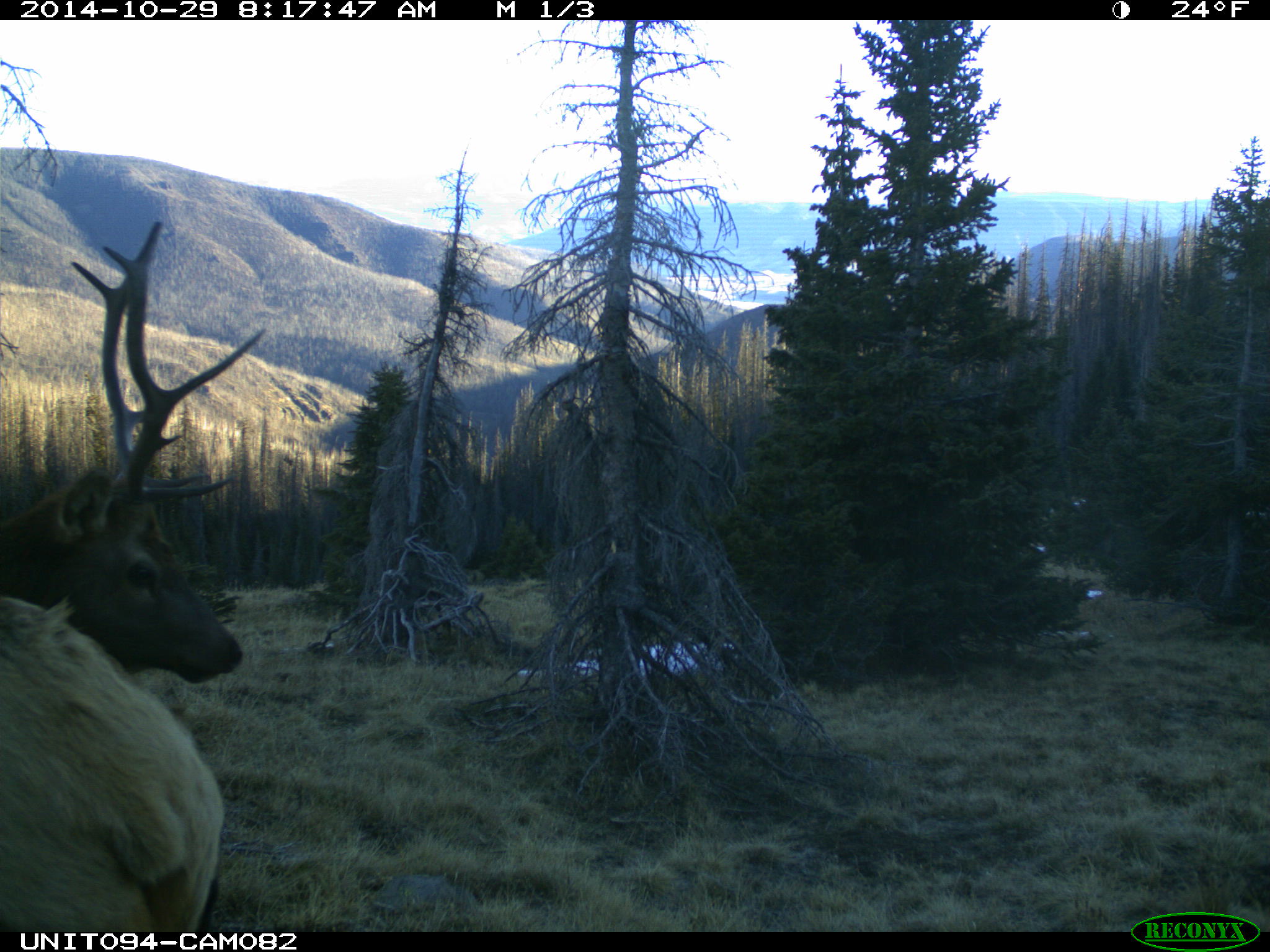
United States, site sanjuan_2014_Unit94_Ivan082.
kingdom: Animalia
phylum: Chordata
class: Mammalia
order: Artiodactyla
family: Cervidae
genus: Cervus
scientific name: Cervus elaphus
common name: red deer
Cervus elaphus (red deer).